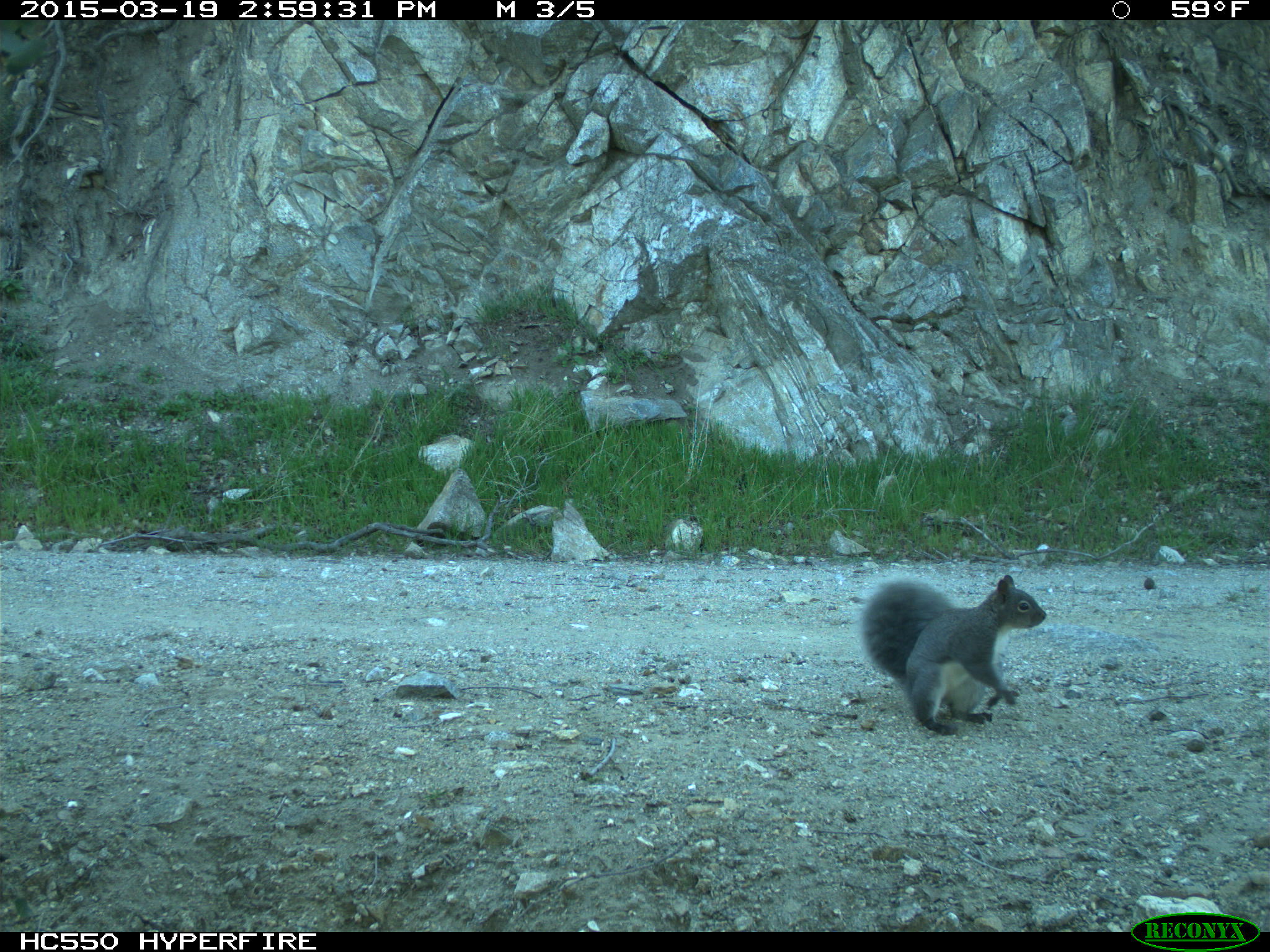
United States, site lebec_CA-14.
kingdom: Animalia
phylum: Chordata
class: Mammalia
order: Rodentia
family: Sciuridae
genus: Sciurus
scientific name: Sciurus carolinensis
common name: eastern gray squirrel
Sciurus carolinensis (eastern gray squirrel).